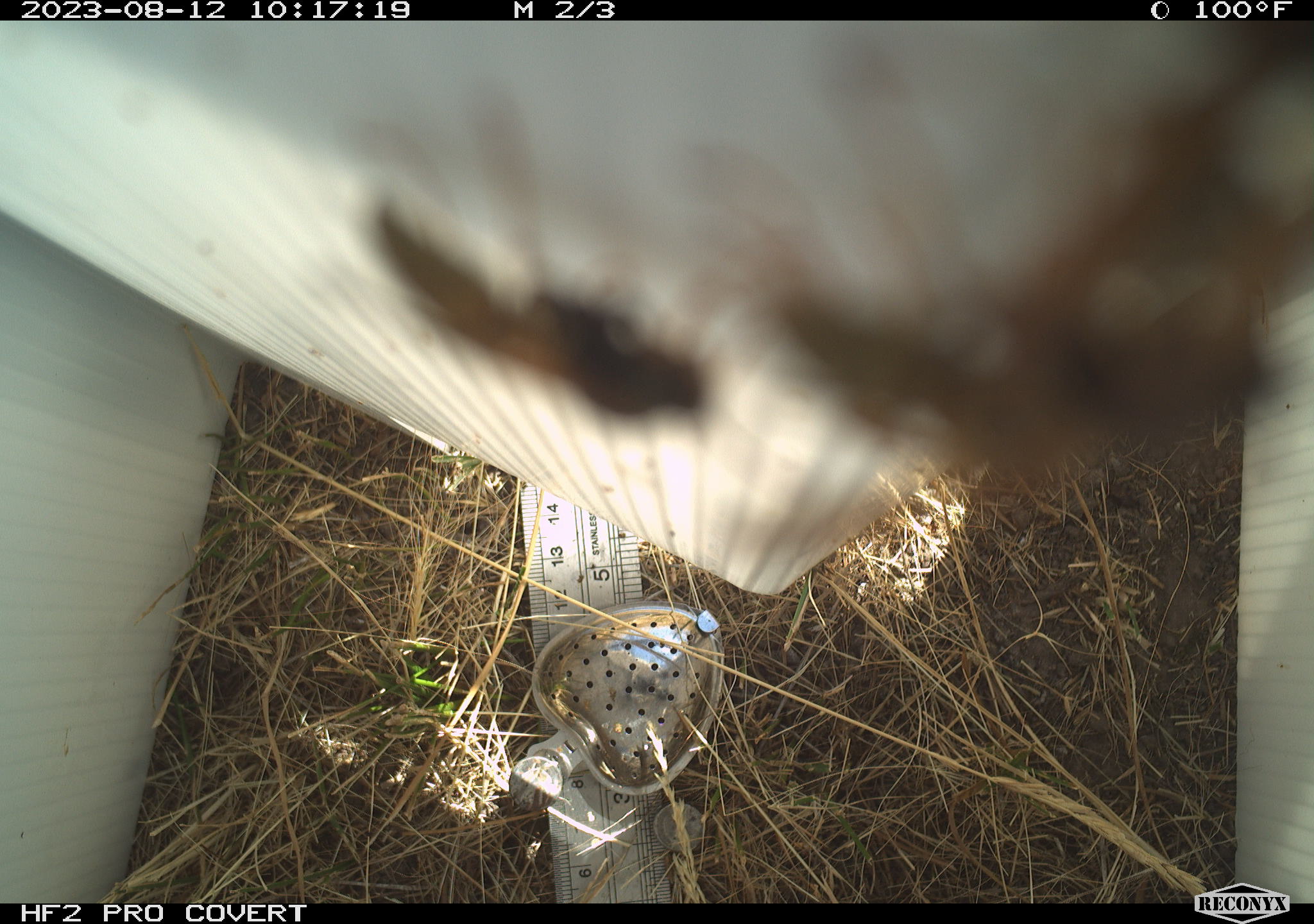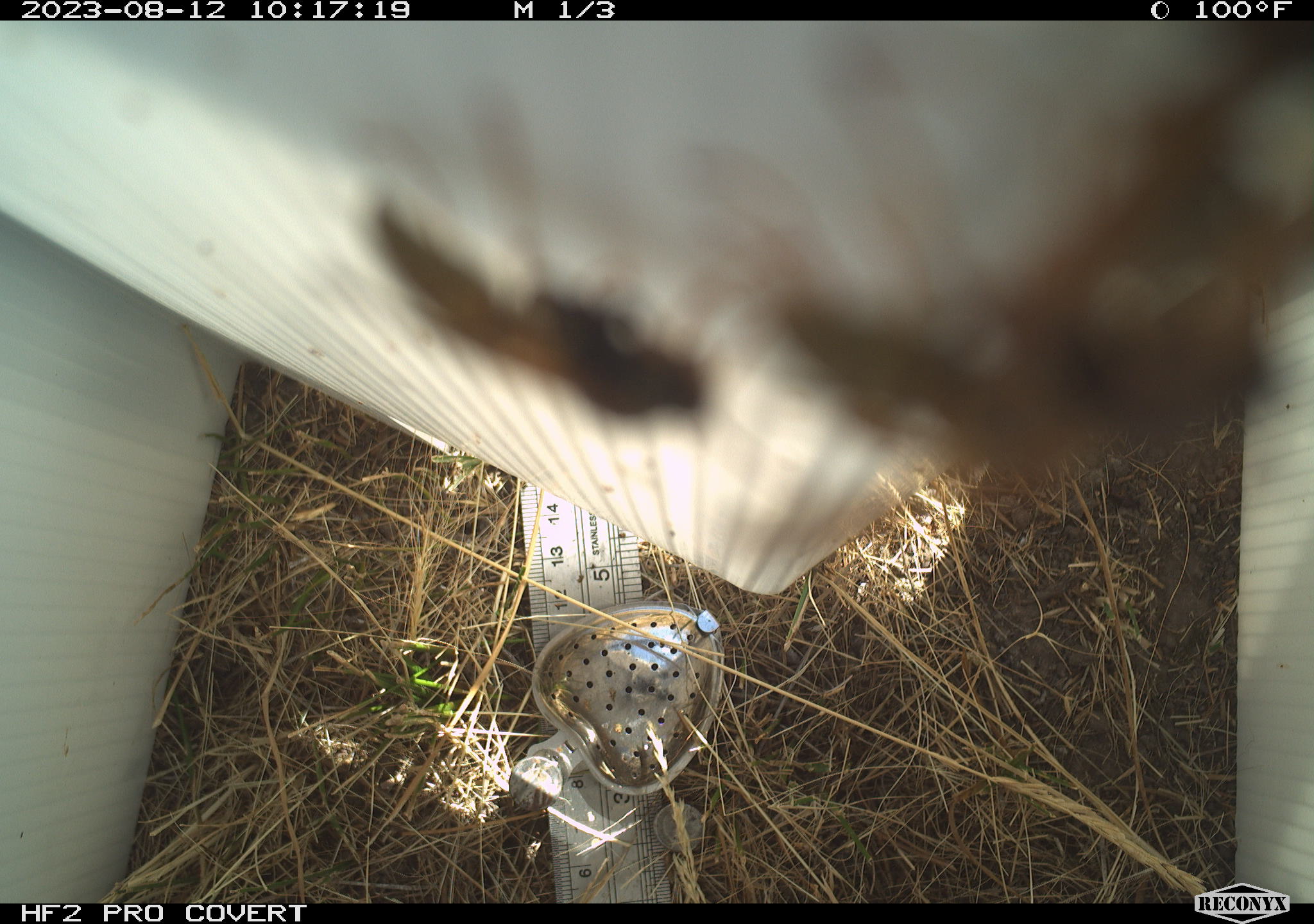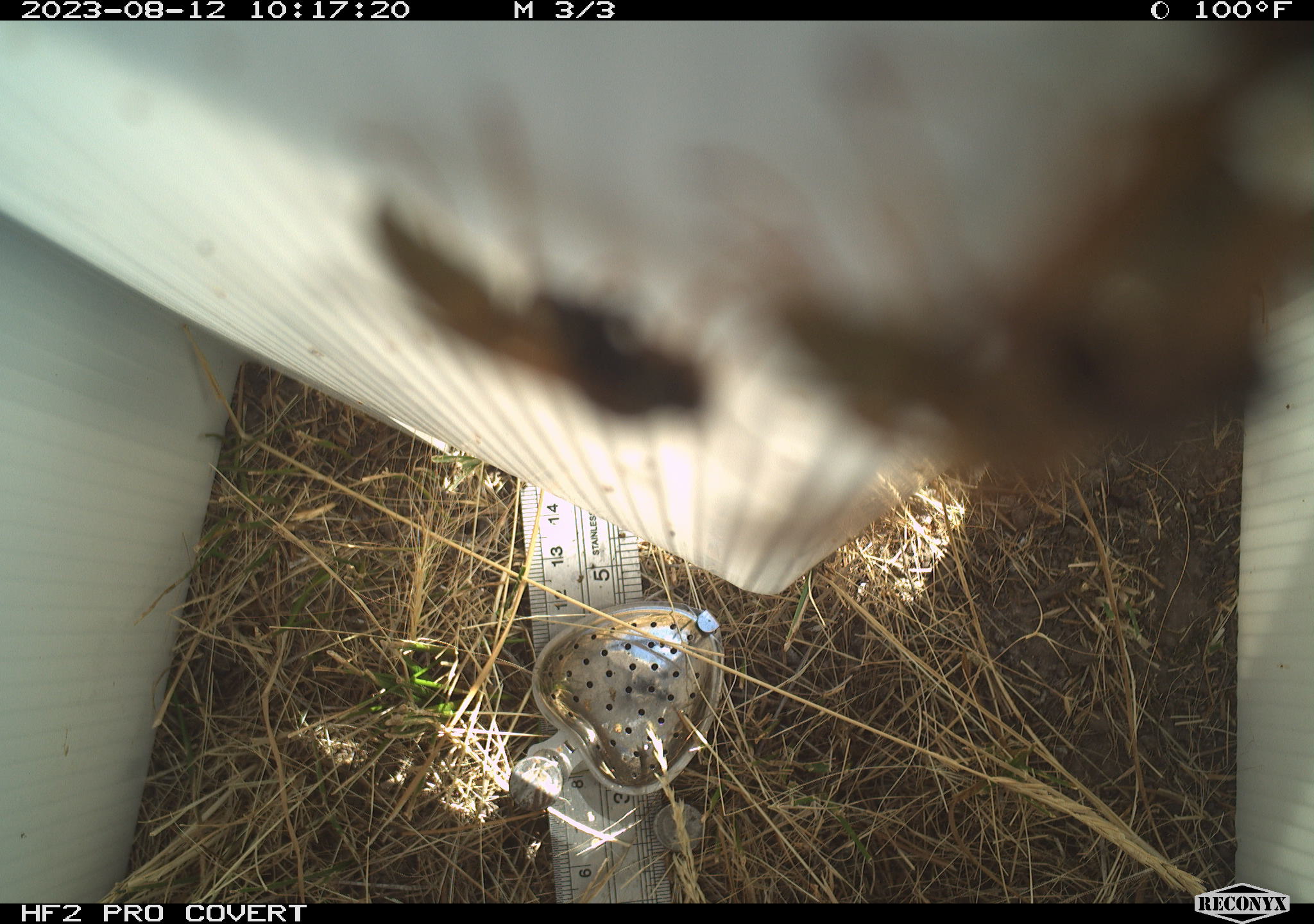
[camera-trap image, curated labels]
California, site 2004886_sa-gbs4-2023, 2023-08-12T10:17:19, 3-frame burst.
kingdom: Animalia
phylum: Arthropoda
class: Insecta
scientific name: Insecta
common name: insect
Insect (Insecta).